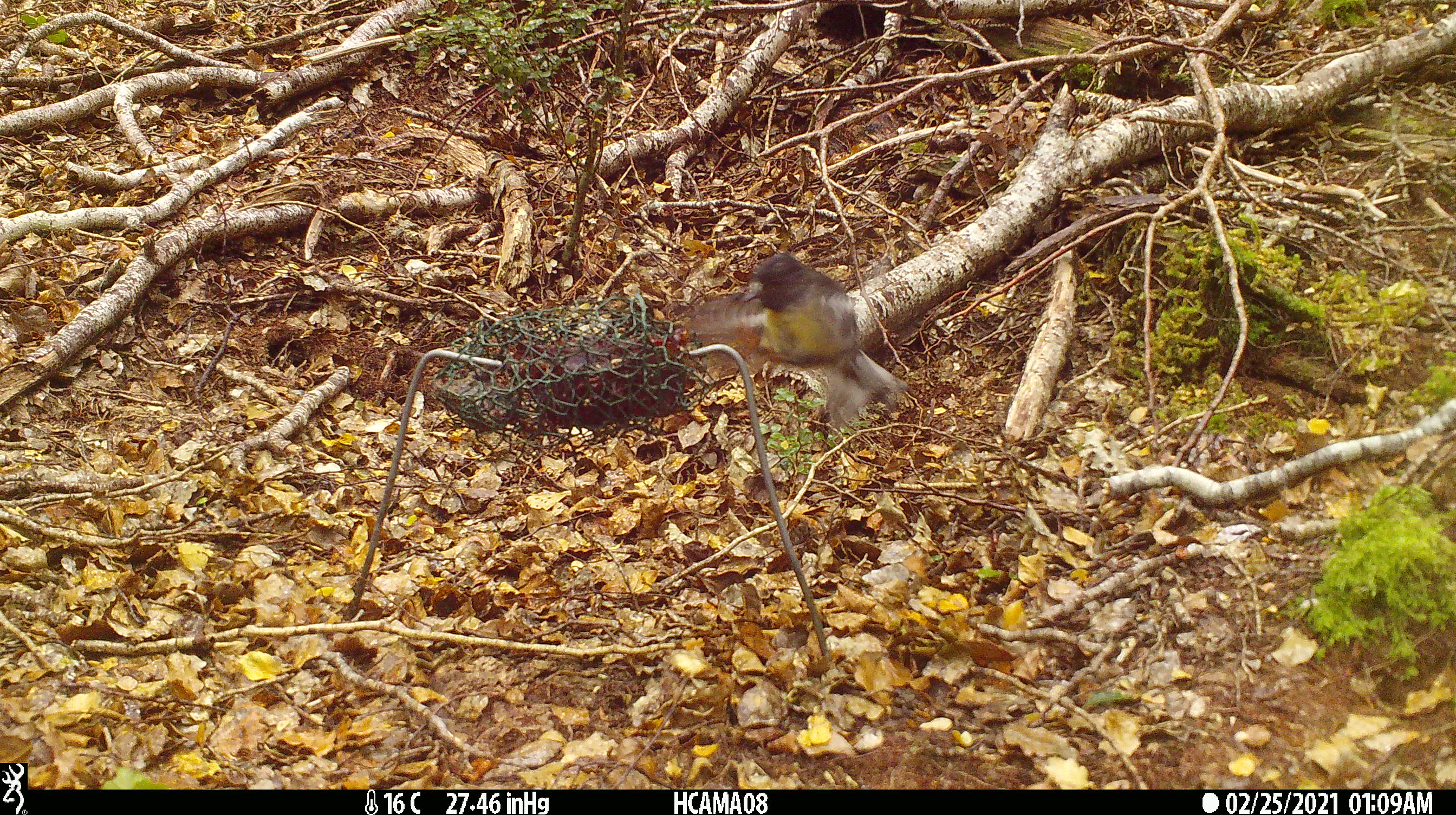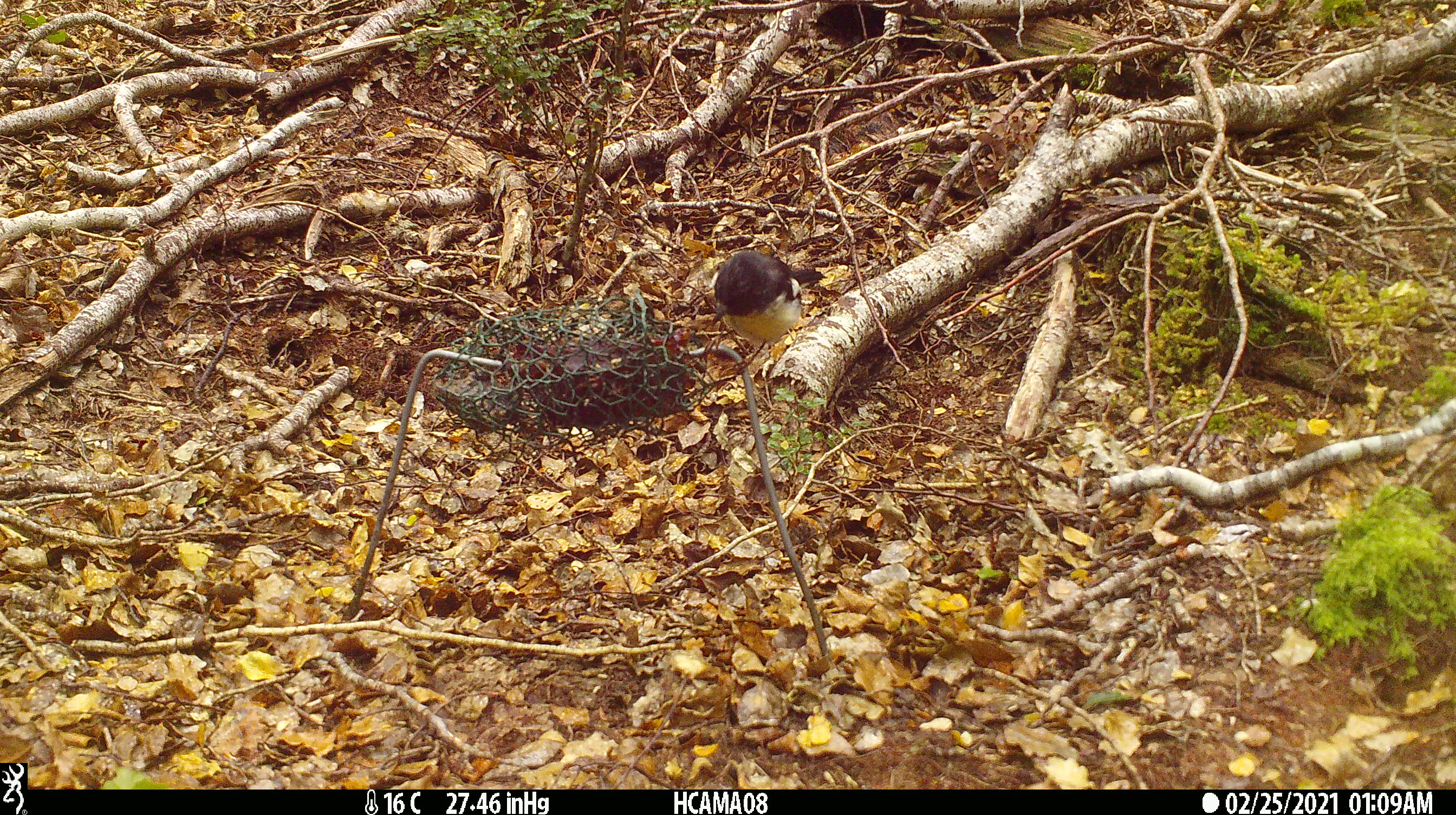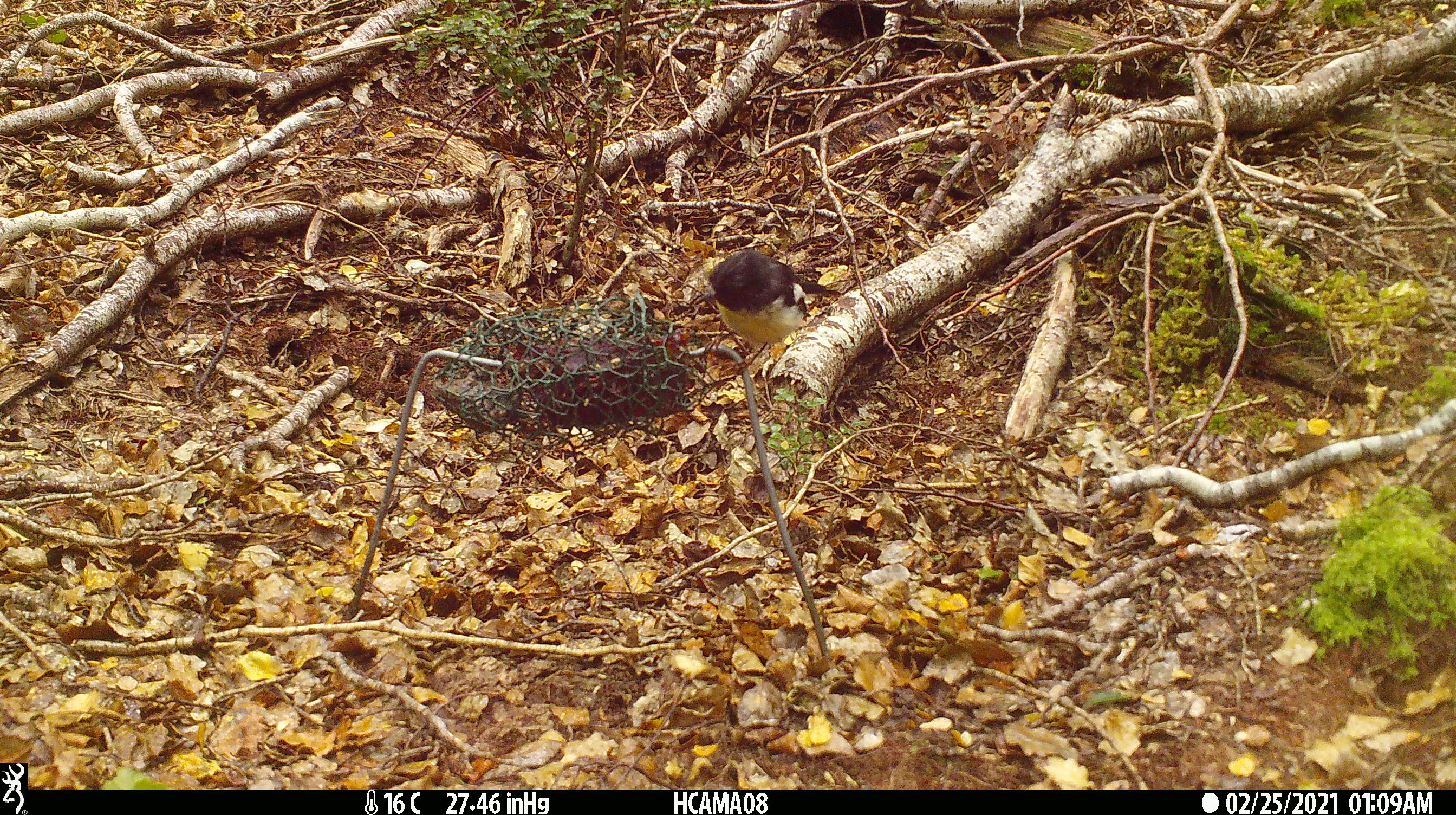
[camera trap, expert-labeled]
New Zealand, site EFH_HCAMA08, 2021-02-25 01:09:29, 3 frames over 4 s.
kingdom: Animalia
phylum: Chordata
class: Aves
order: Passeriformes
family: Petroicidae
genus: Petroica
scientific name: Petroica macrocephala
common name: tomtit